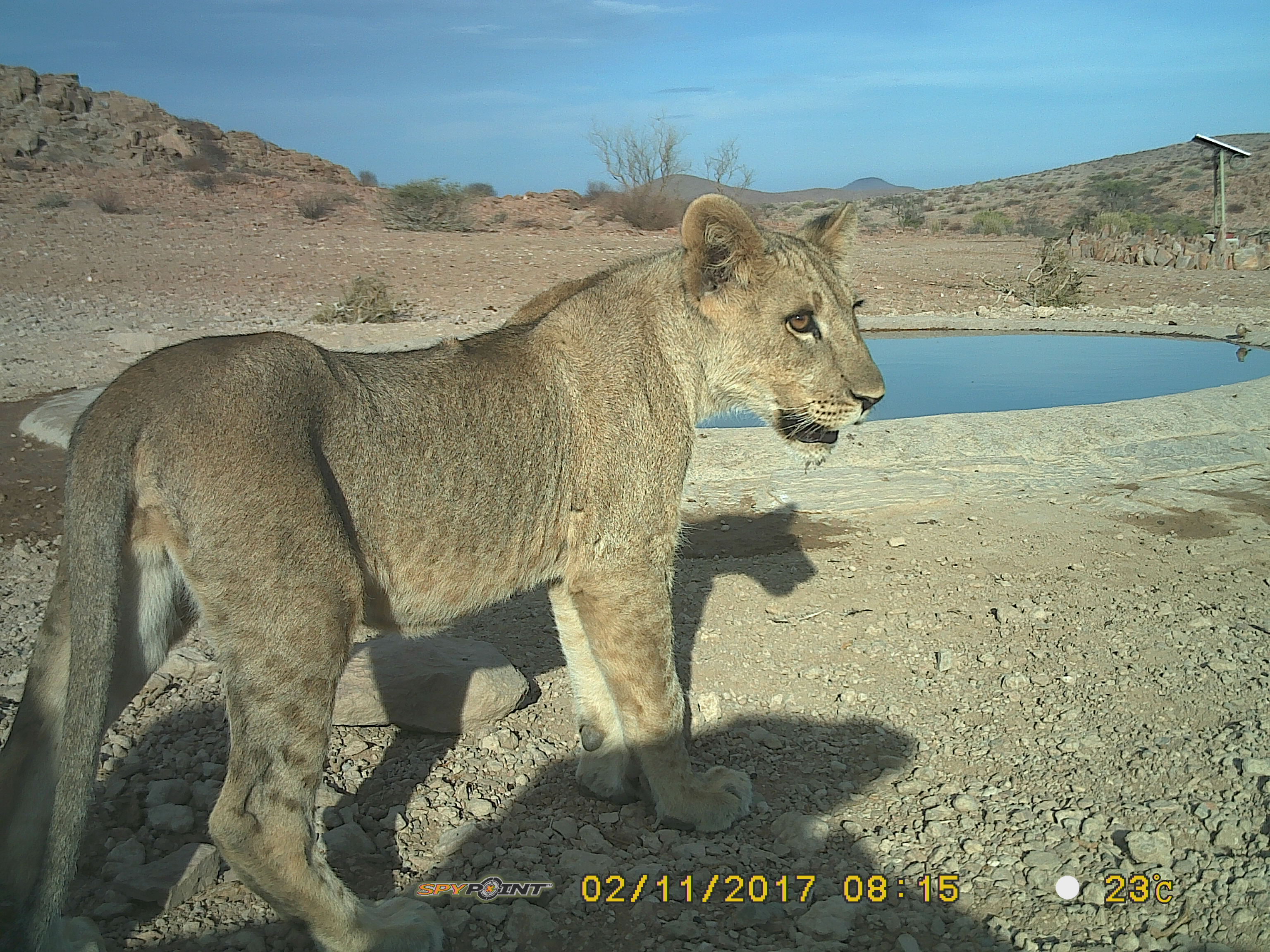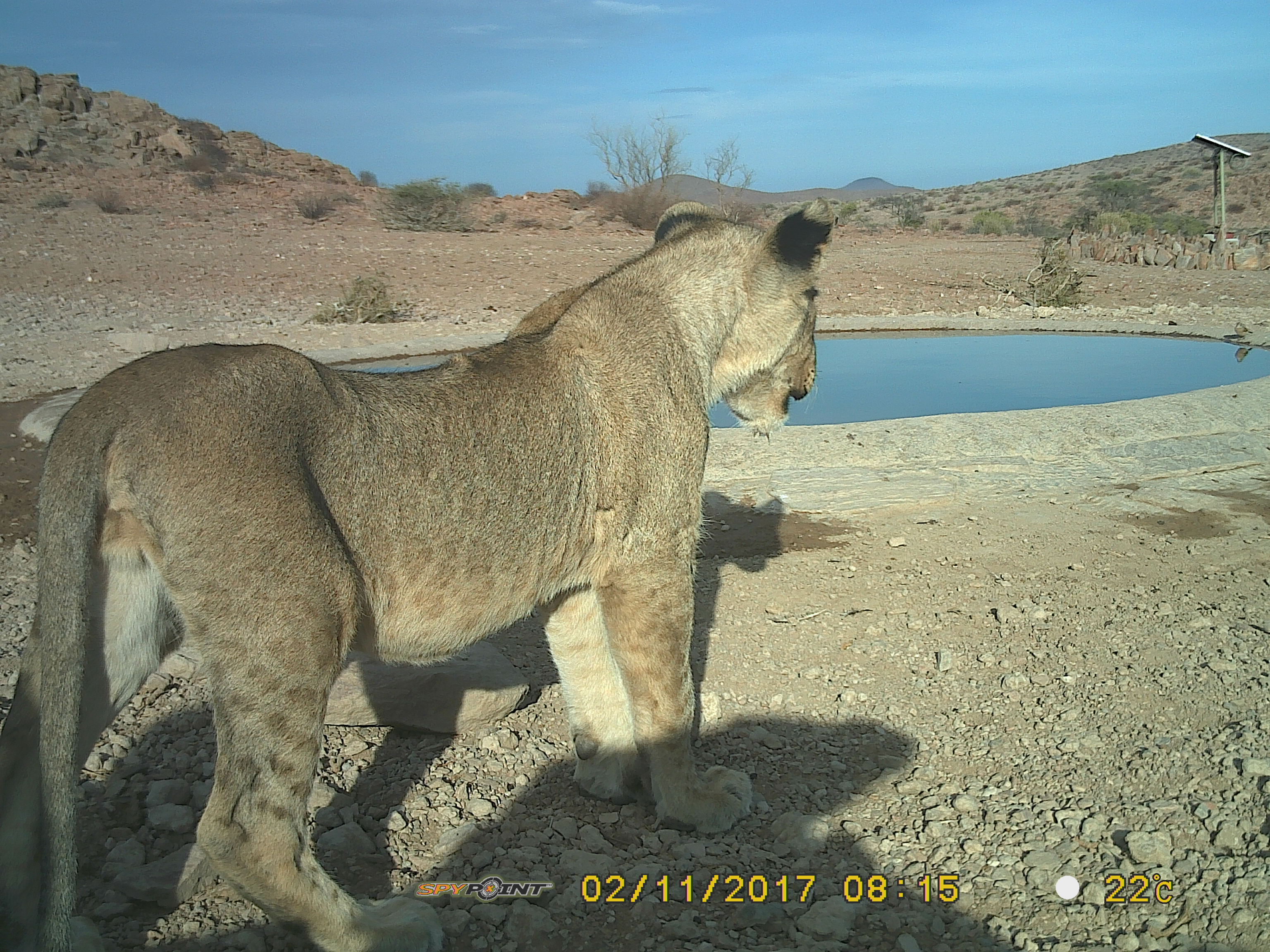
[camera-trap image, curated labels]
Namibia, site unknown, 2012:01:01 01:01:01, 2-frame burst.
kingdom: Animalia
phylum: Chordata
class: Mammalia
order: Carnivora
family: Felidae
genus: Panthera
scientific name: Panthera leo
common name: lion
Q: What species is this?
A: Panthera leo (lion).